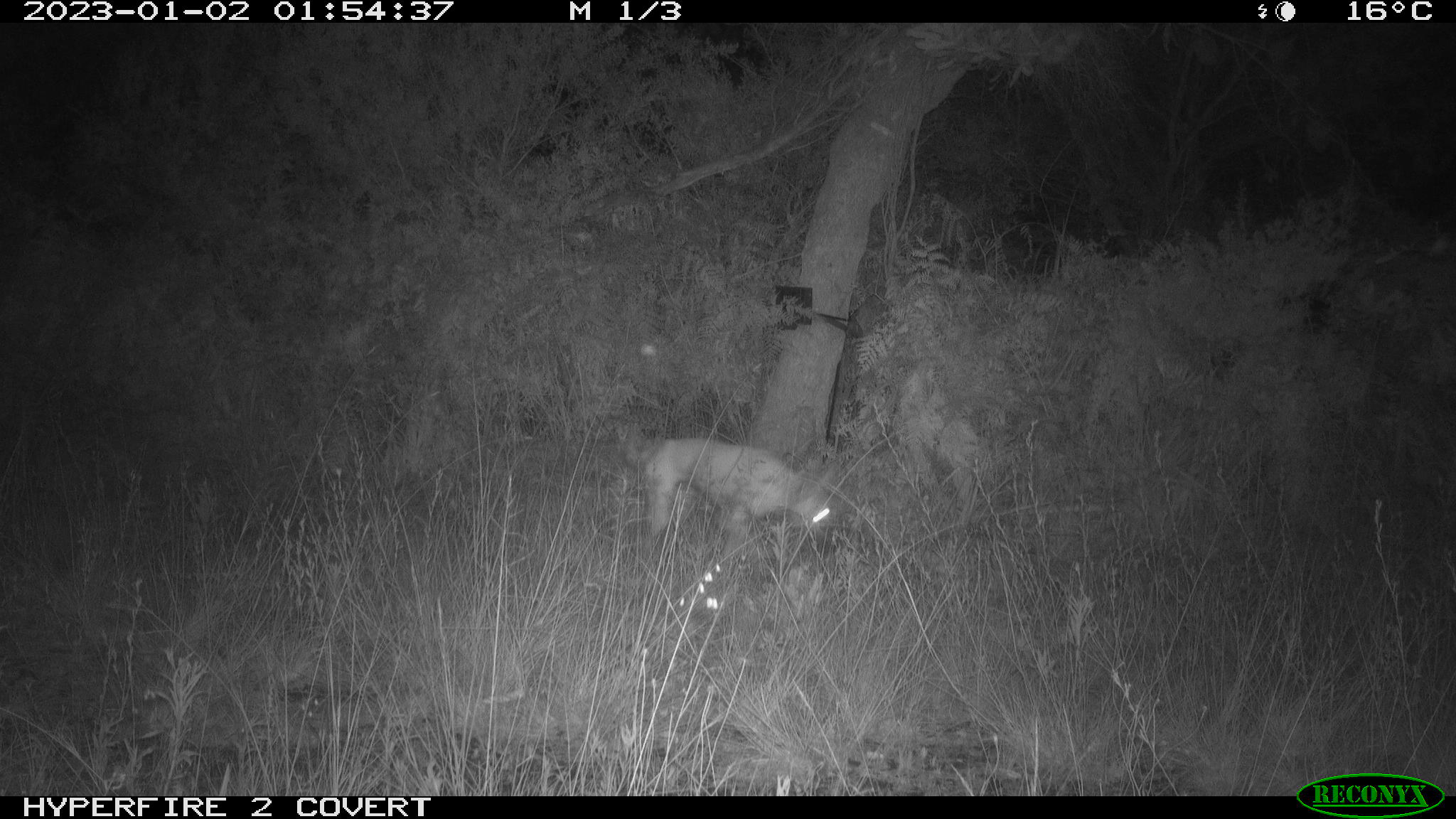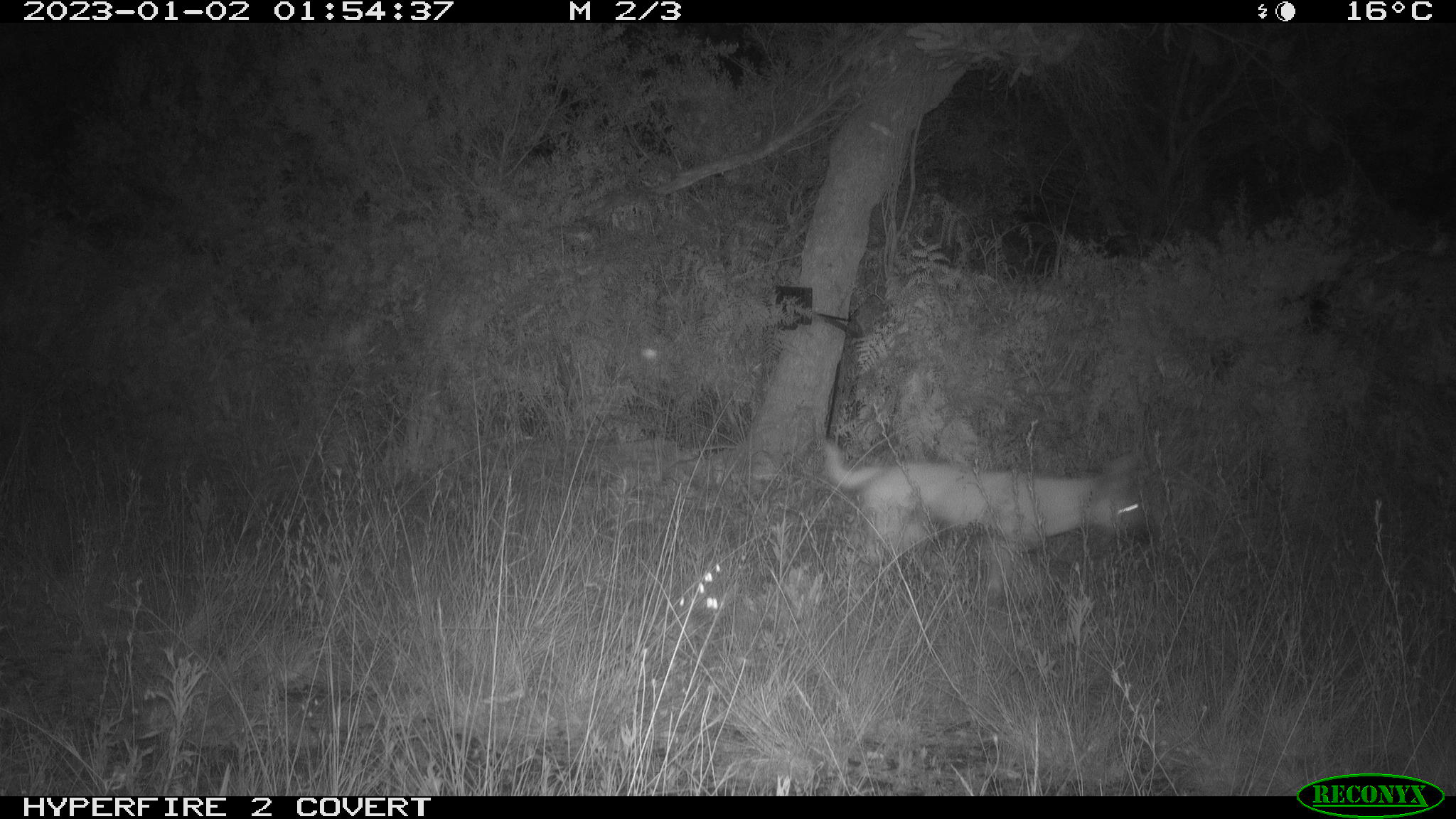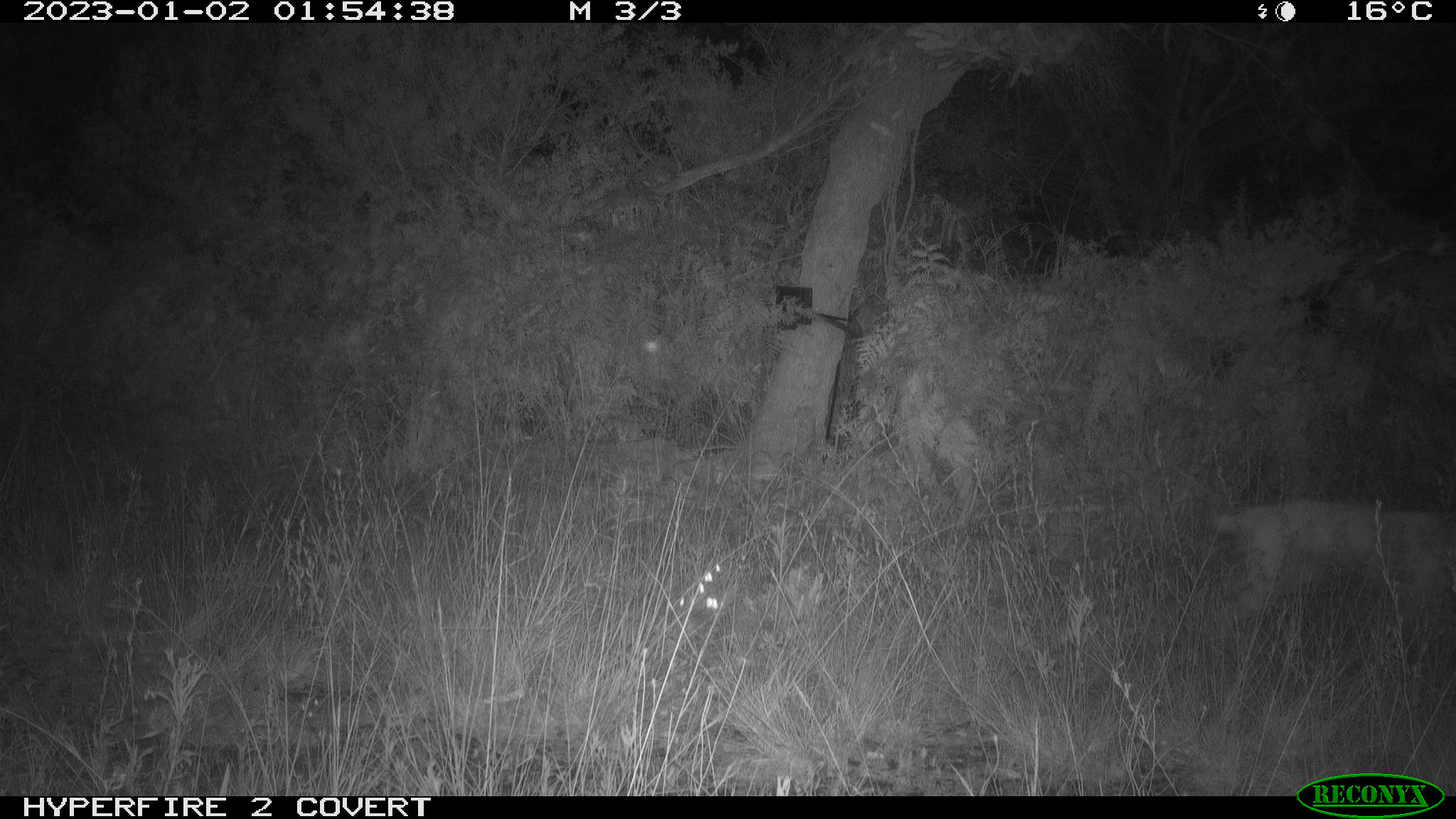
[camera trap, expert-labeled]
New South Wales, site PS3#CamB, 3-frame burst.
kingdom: Animalia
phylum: Chordata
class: Mammalia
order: Carnivora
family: Canidae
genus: Canis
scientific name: Canis familiaris dingo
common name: dingo